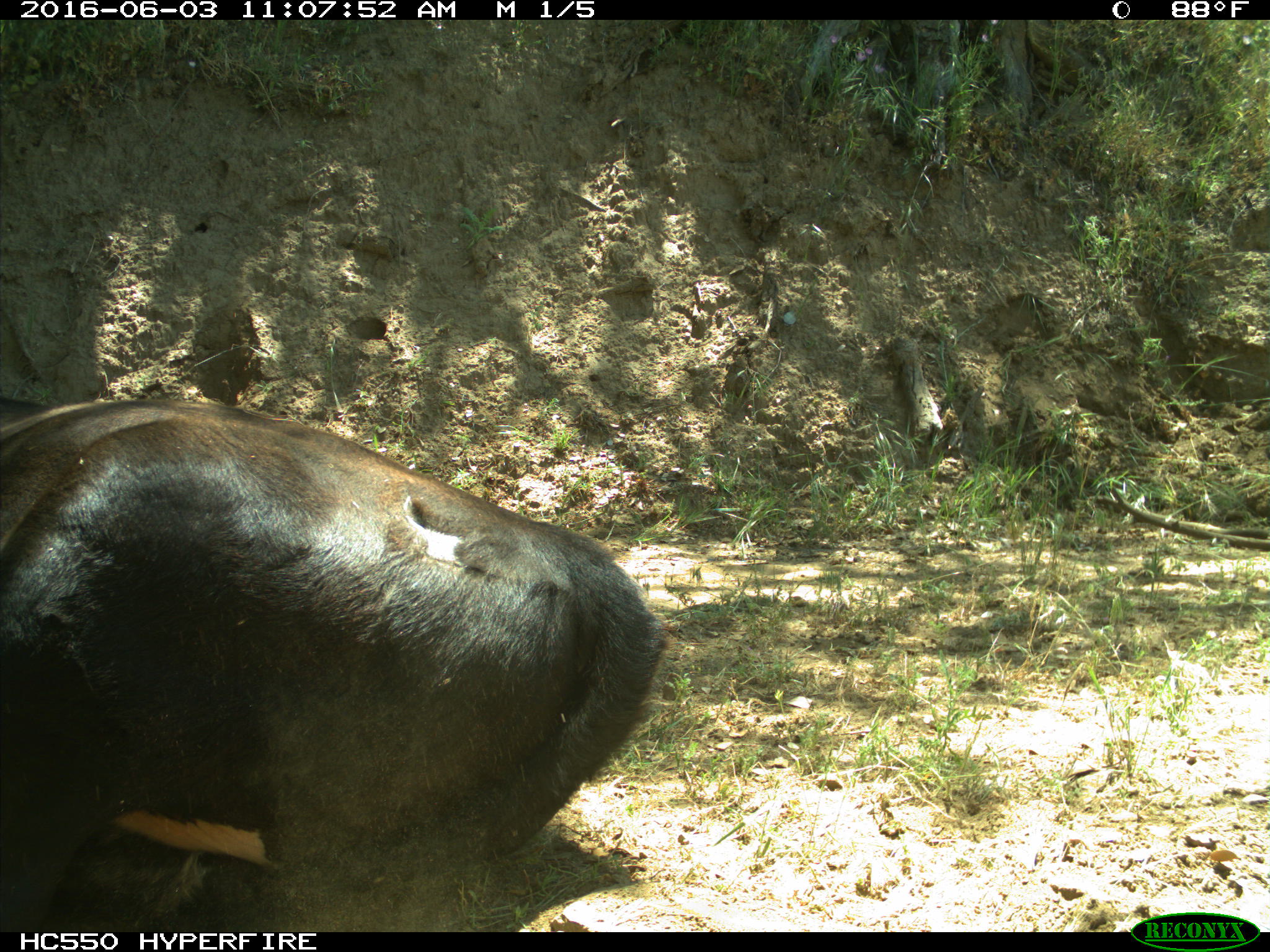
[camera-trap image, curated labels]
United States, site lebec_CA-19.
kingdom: Animalia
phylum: Chordata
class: Mammalia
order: Artiodactyla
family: Bovidae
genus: Bos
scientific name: Bos taurus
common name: domestic cow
Bos taurus (domestic cow).